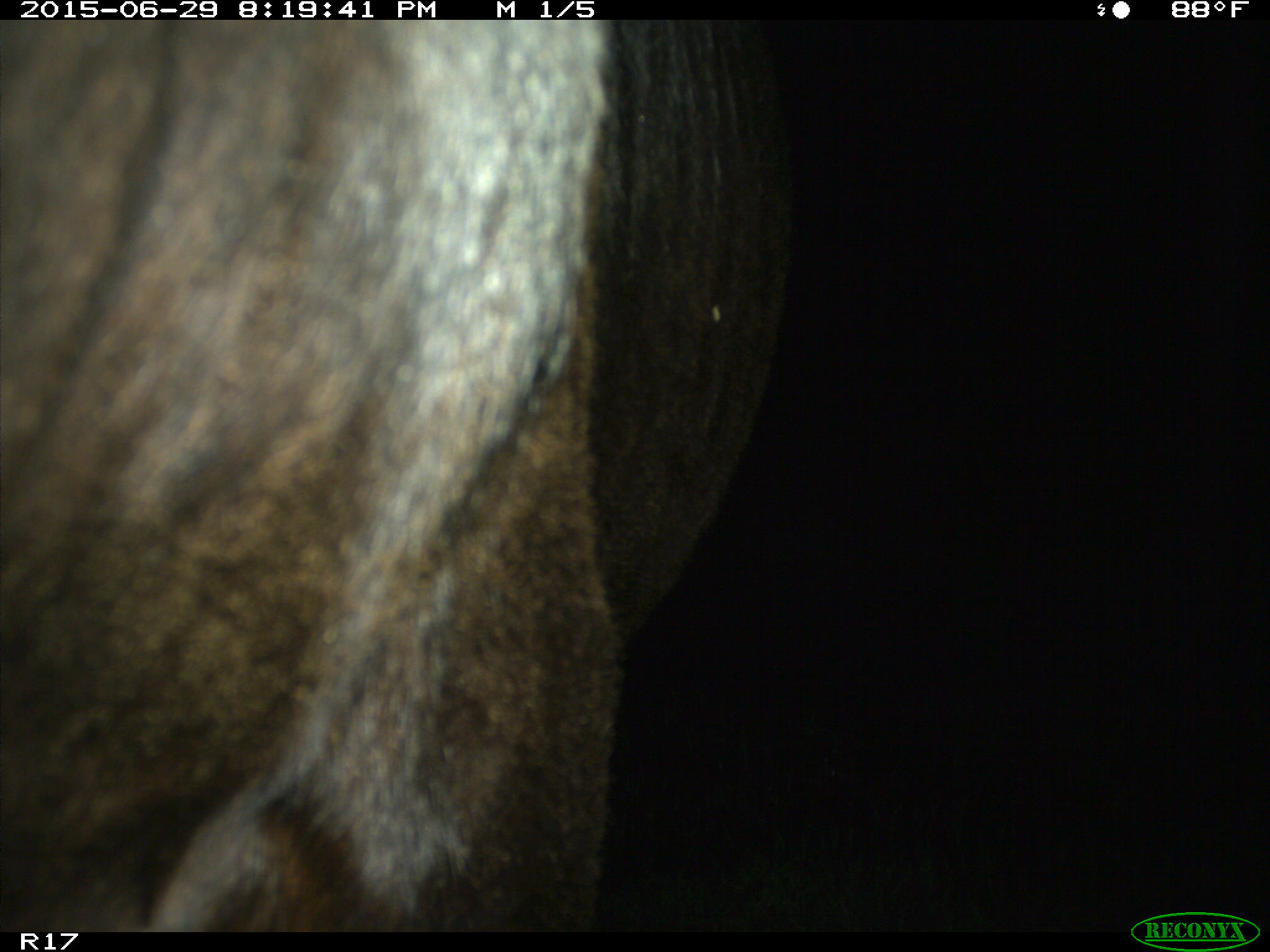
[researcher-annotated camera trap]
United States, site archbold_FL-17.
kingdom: Animalia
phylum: Chordata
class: Mammalia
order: Artiodactyla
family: Bovidae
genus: Bos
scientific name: Bos taurus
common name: domestic cow